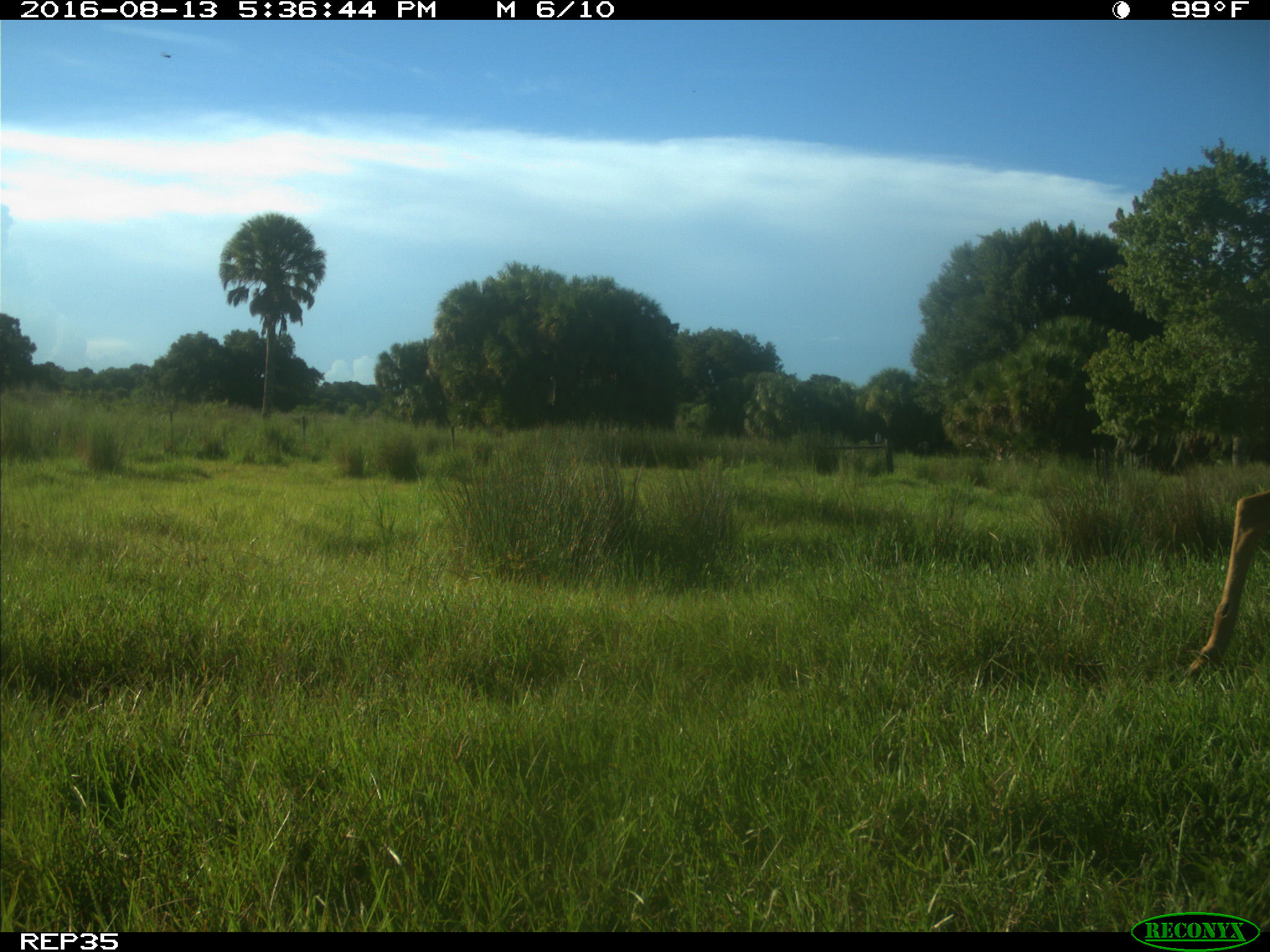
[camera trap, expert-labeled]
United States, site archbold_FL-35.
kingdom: Animalia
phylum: Chordata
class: Mammalia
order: Artiodactyla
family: Cervidae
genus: Odocoileus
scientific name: Odocoileus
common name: deer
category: unidentified deer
Unidentified deer (deer) (Odocoileus).